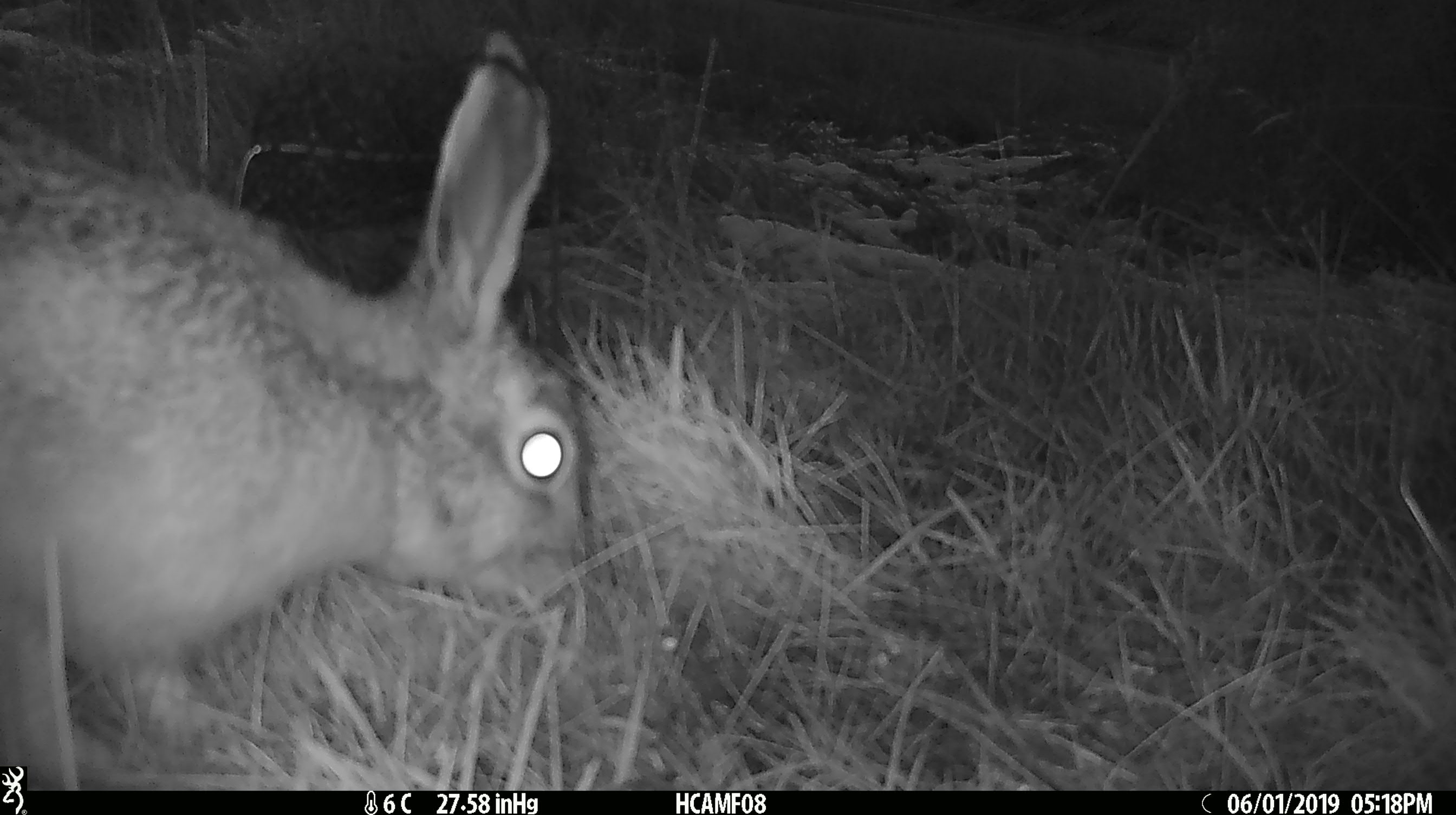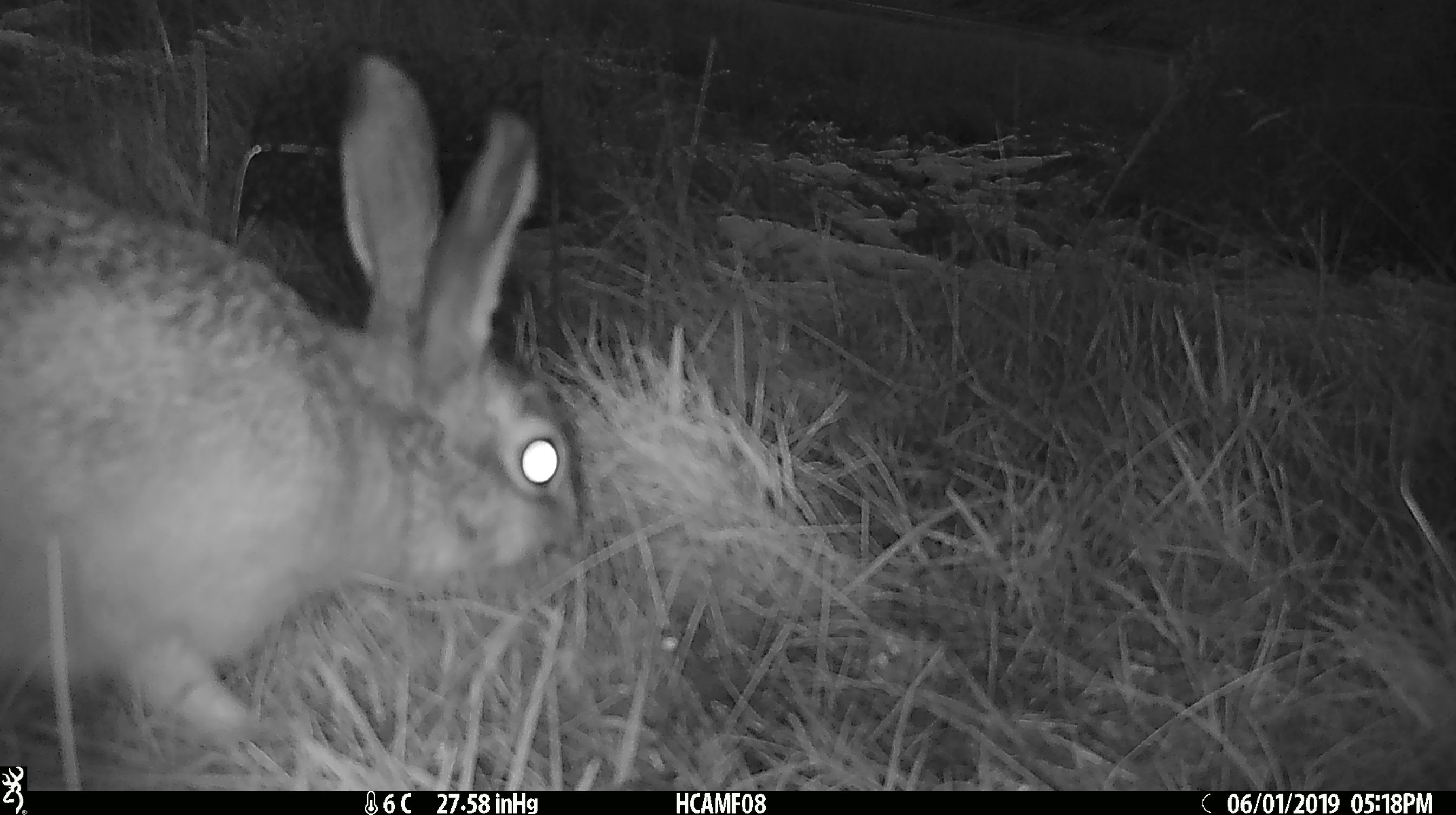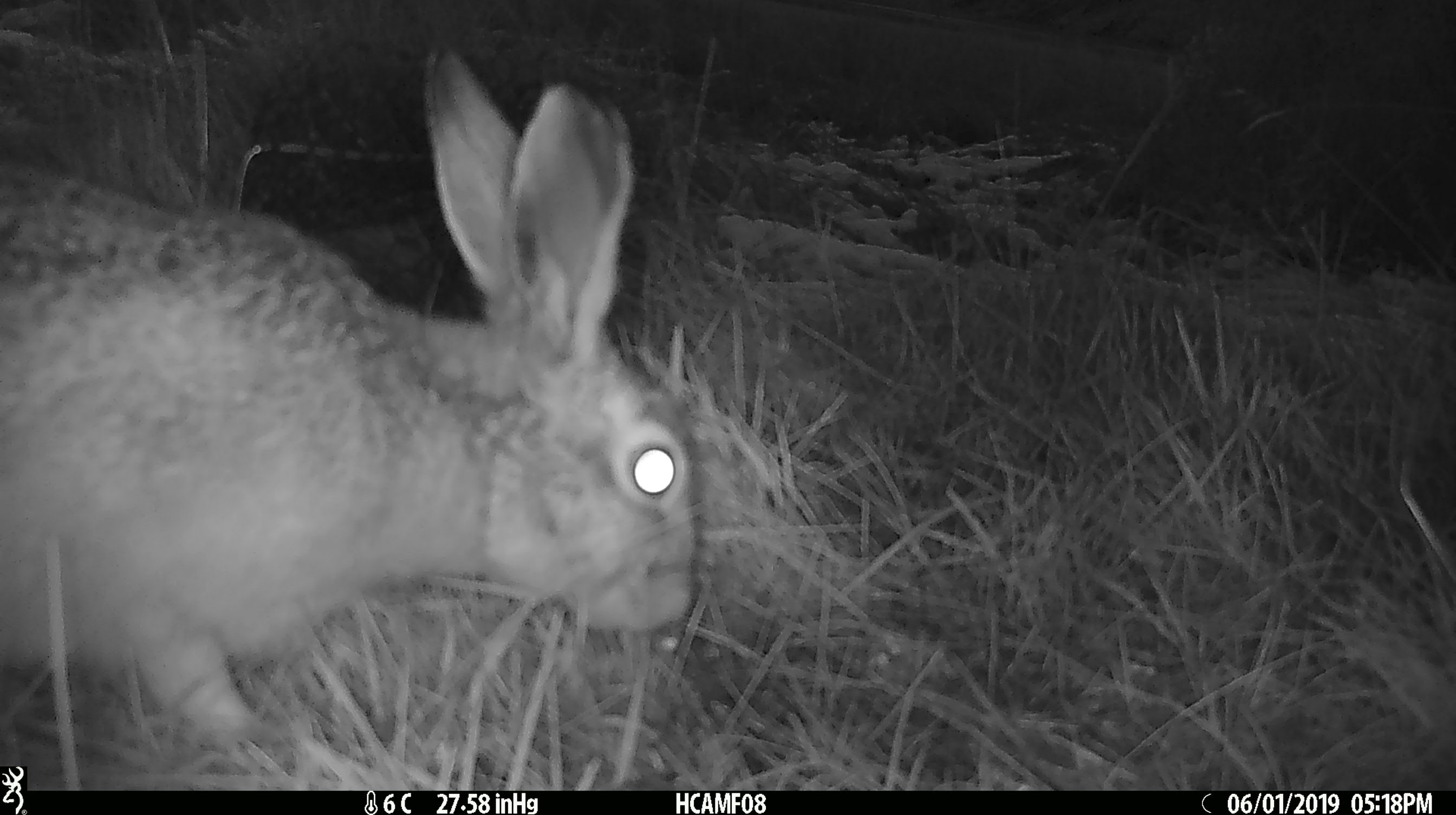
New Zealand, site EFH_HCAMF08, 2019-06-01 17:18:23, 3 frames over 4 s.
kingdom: Animalia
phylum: Chordata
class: Mammalia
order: Lagomorpha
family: Leporidae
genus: Lepus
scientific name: Lepus europaeus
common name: brown hare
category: hare